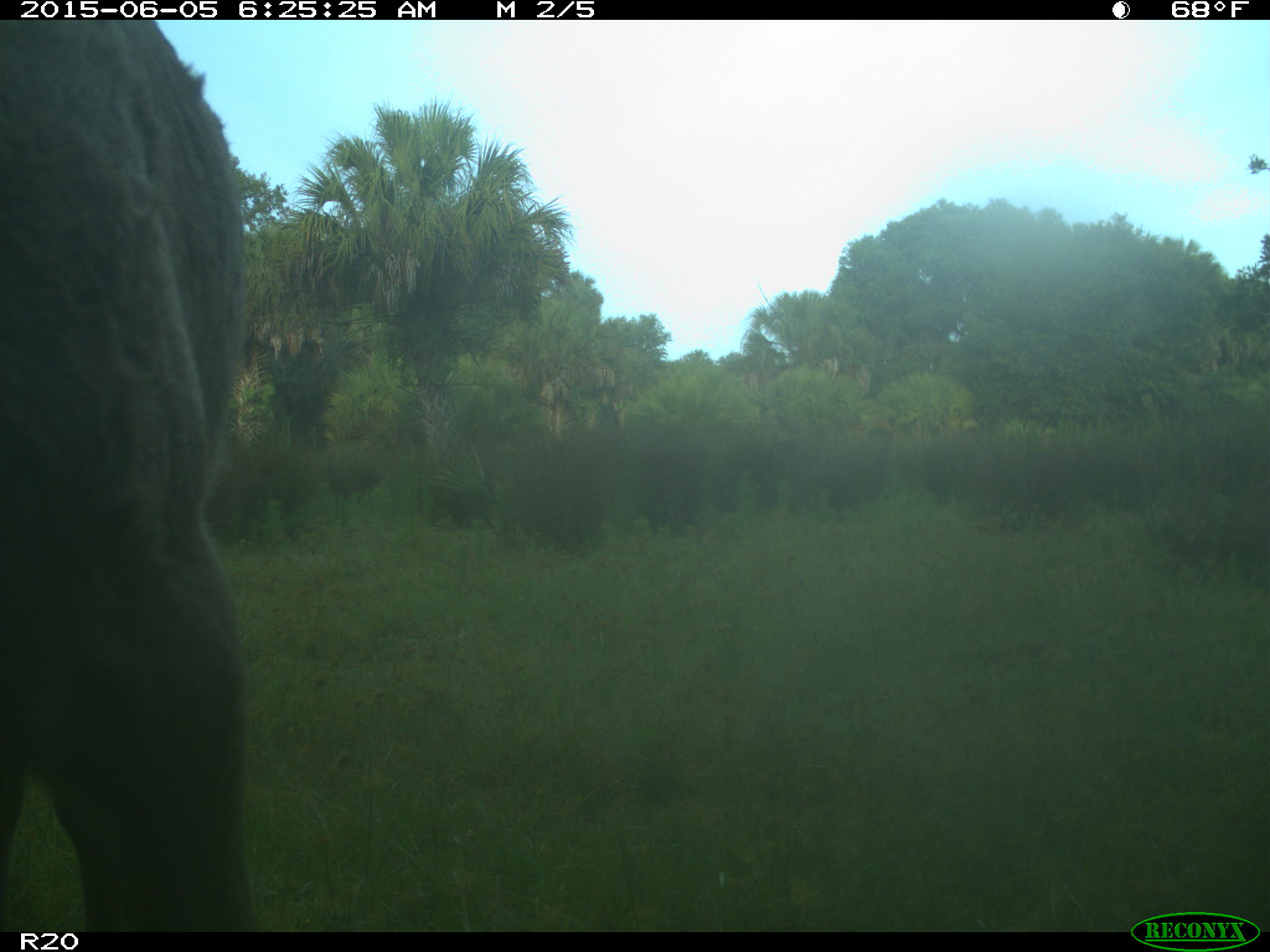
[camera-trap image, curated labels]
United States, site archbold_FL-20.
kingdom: Animalia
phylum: Chordata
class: Mammalia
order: Artiodactyla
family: Bovidae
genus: Bos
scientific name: Bos taurus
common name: domestic cow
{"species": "Bos taurus (domestic cow)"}